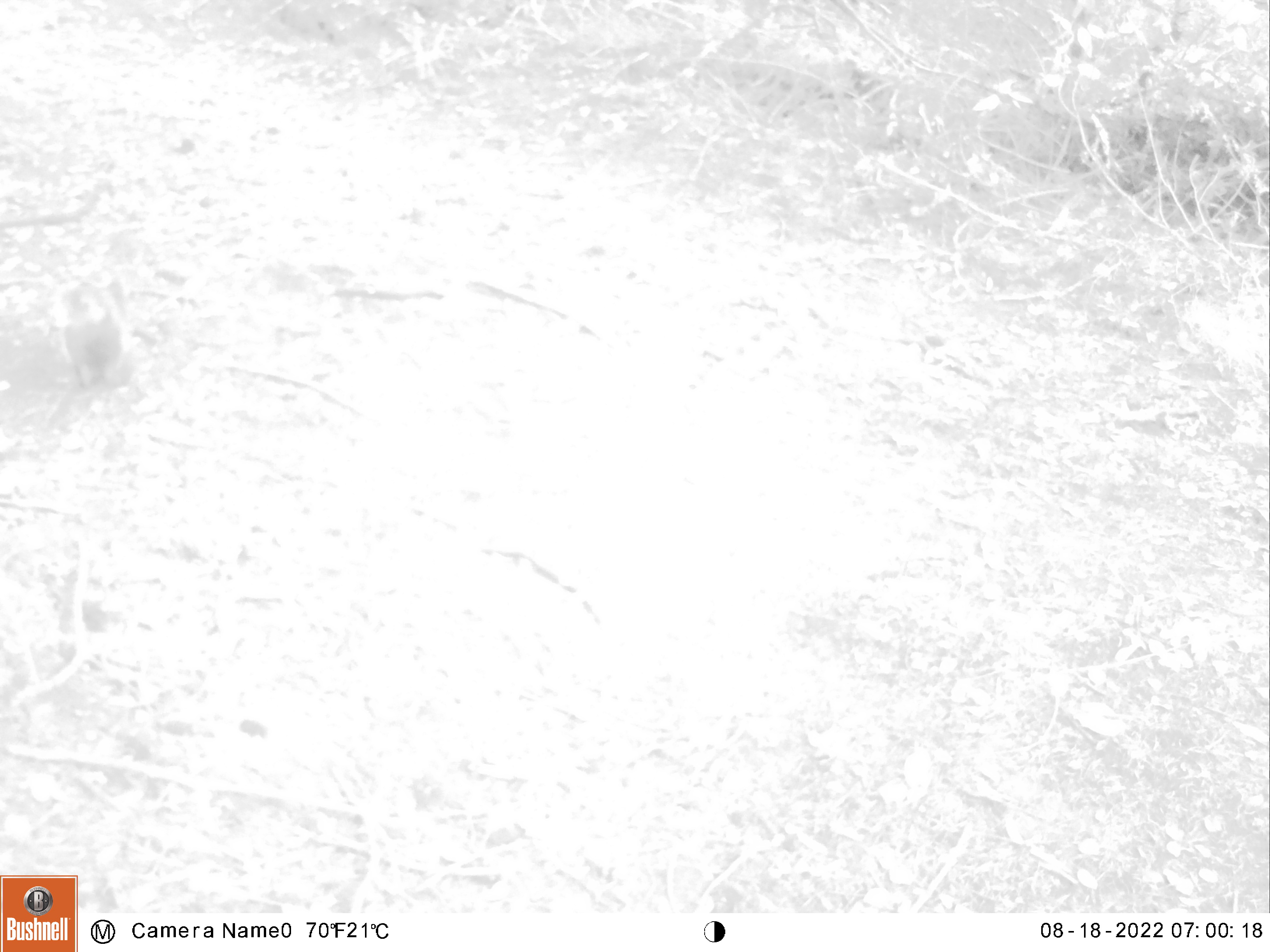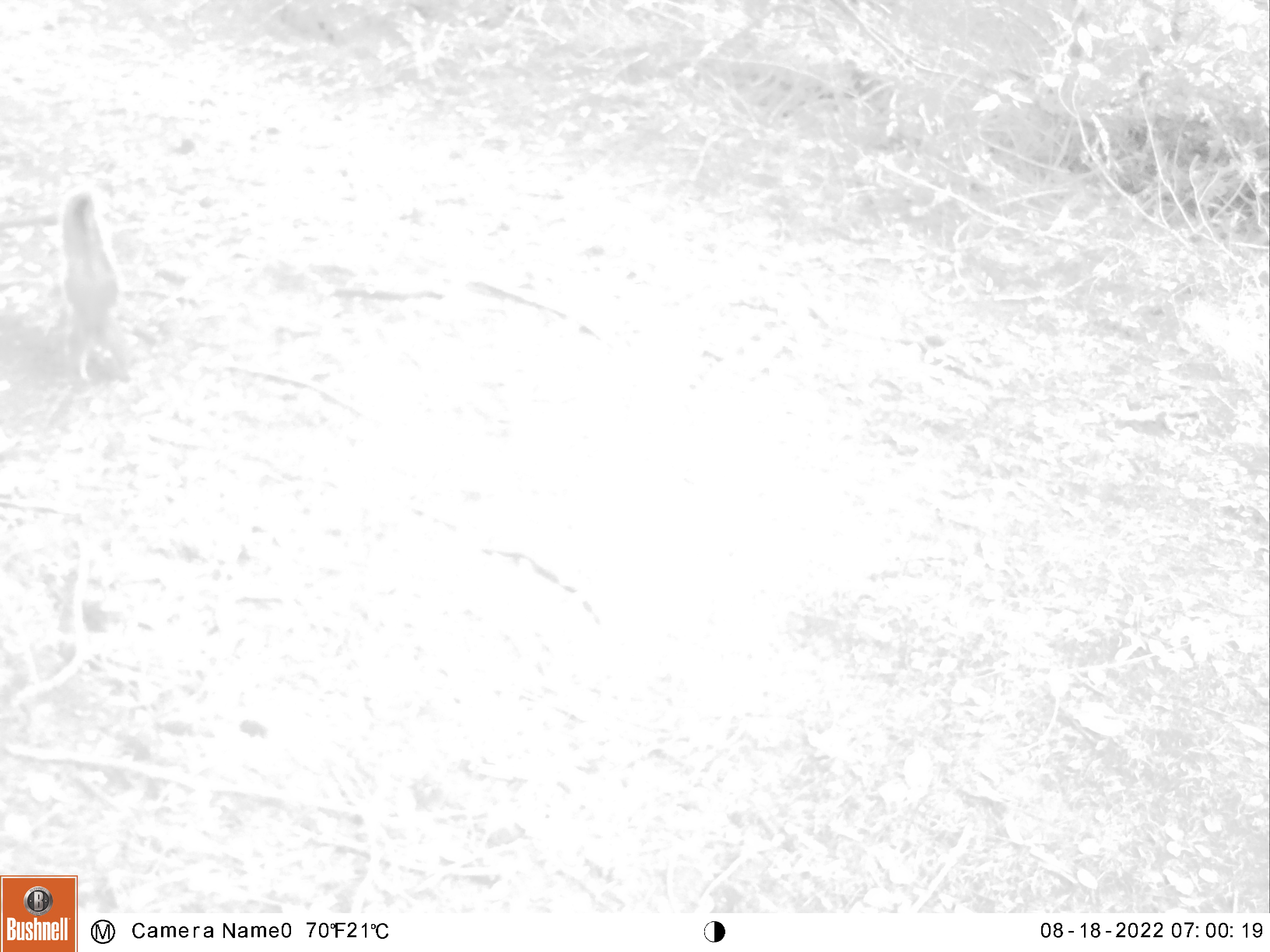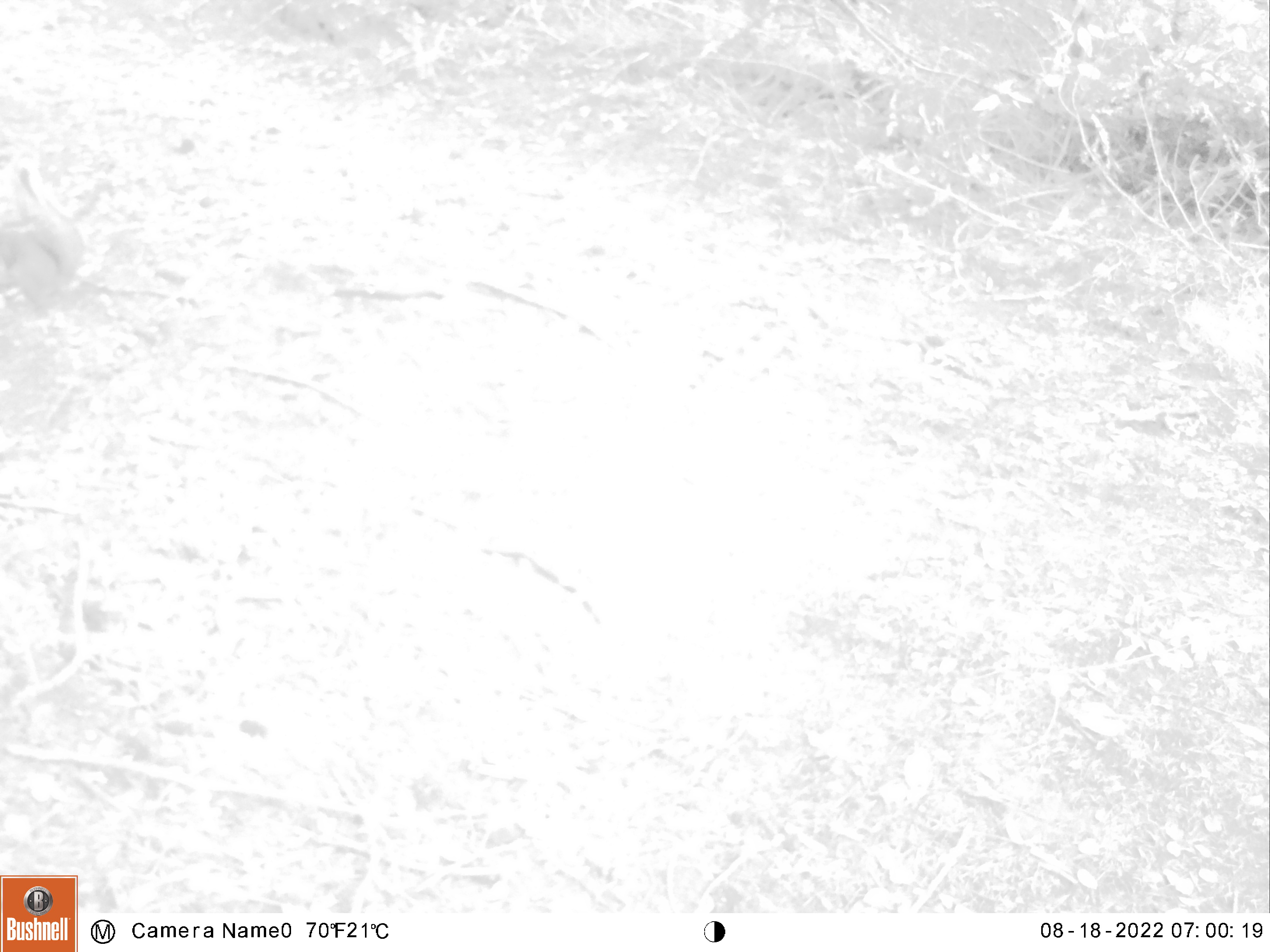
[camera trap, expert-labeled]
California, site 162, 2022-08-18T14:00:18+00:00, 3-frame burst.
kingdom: Animalia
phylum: Chordata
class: Aves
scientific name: Aves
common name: bird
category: unknown bird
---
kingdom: Animalia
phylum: Chordata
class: Mammalia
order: Rodentia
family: Sciuridae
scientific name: Sciuridae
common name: squirrel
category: unknown squirrel